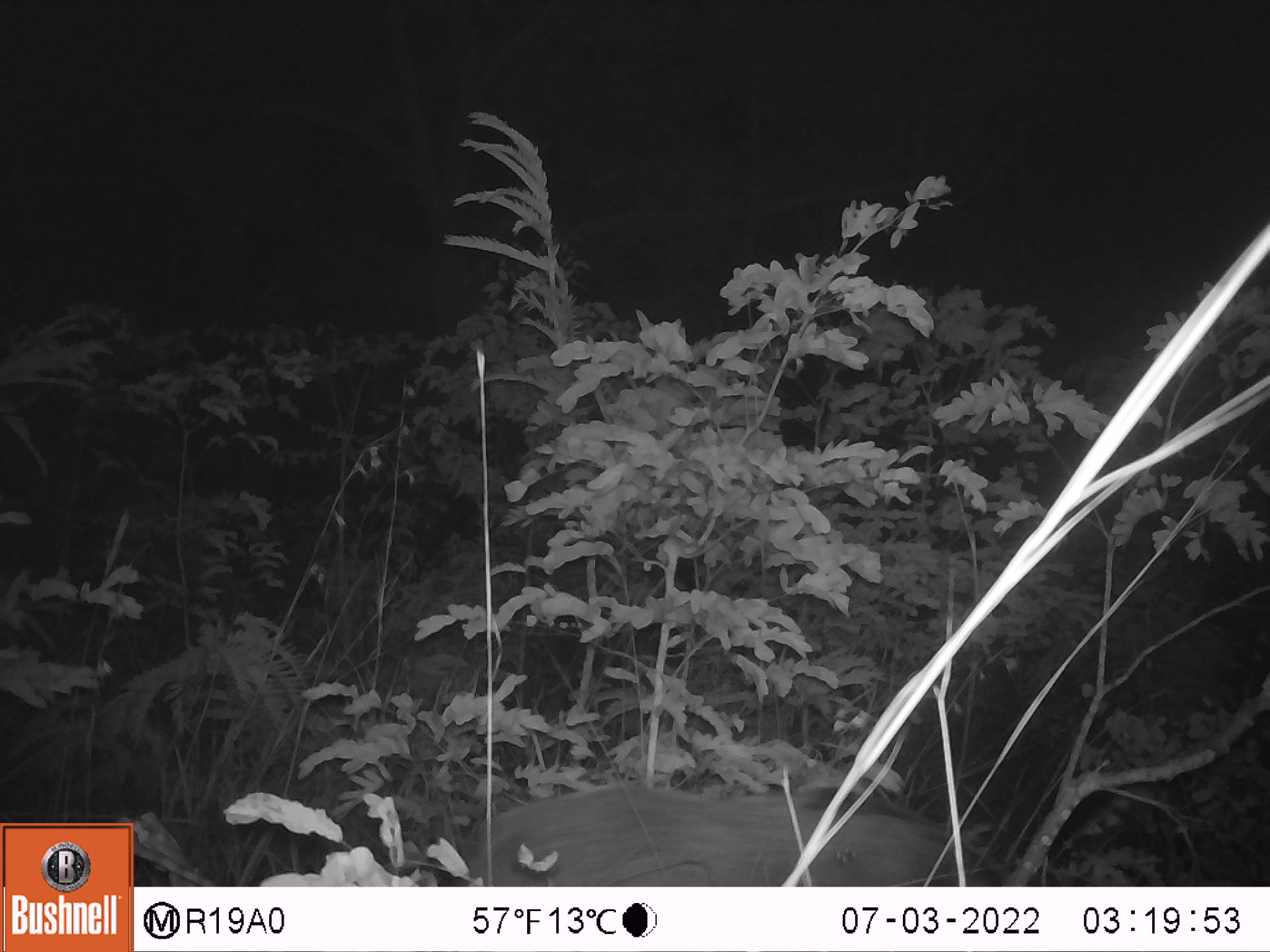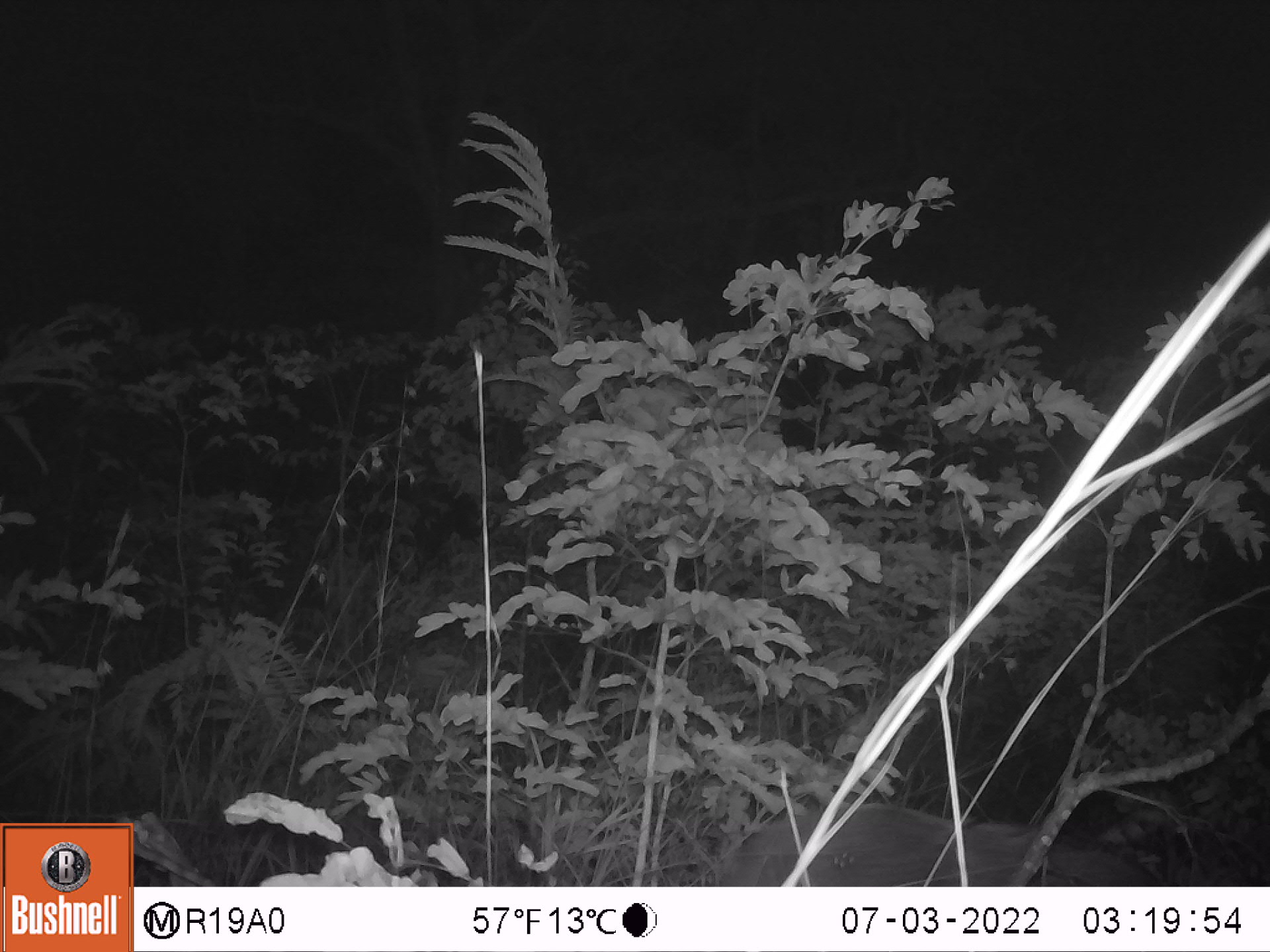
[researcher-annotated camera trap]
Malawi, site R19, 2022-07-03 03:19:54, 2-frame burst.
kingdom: Animalia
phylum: Chordata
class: Mammalia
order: Artiodactyla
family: Suidae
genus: Potamochoerus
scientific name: Potamochoerus larvatus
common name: bushpig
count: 1